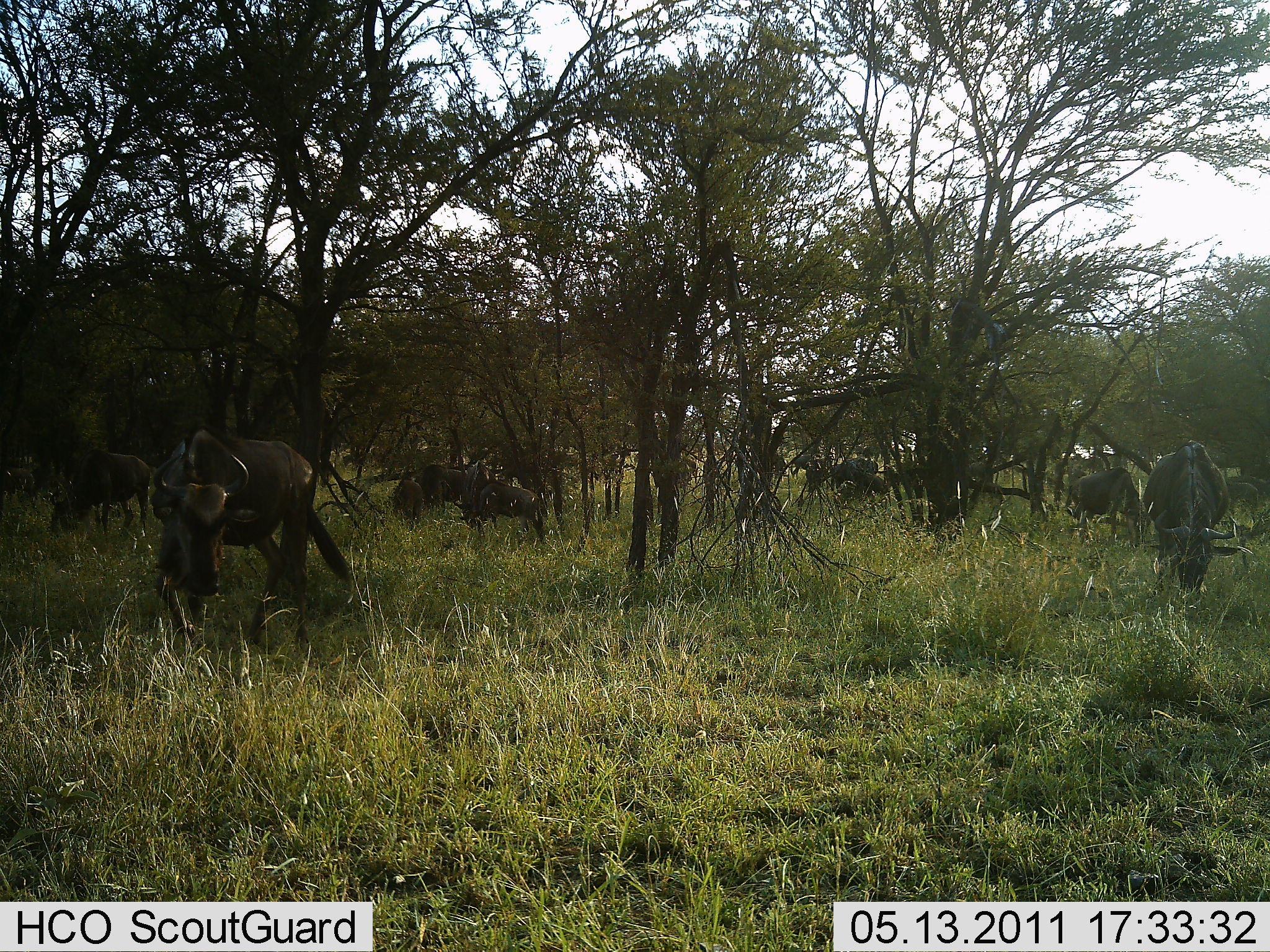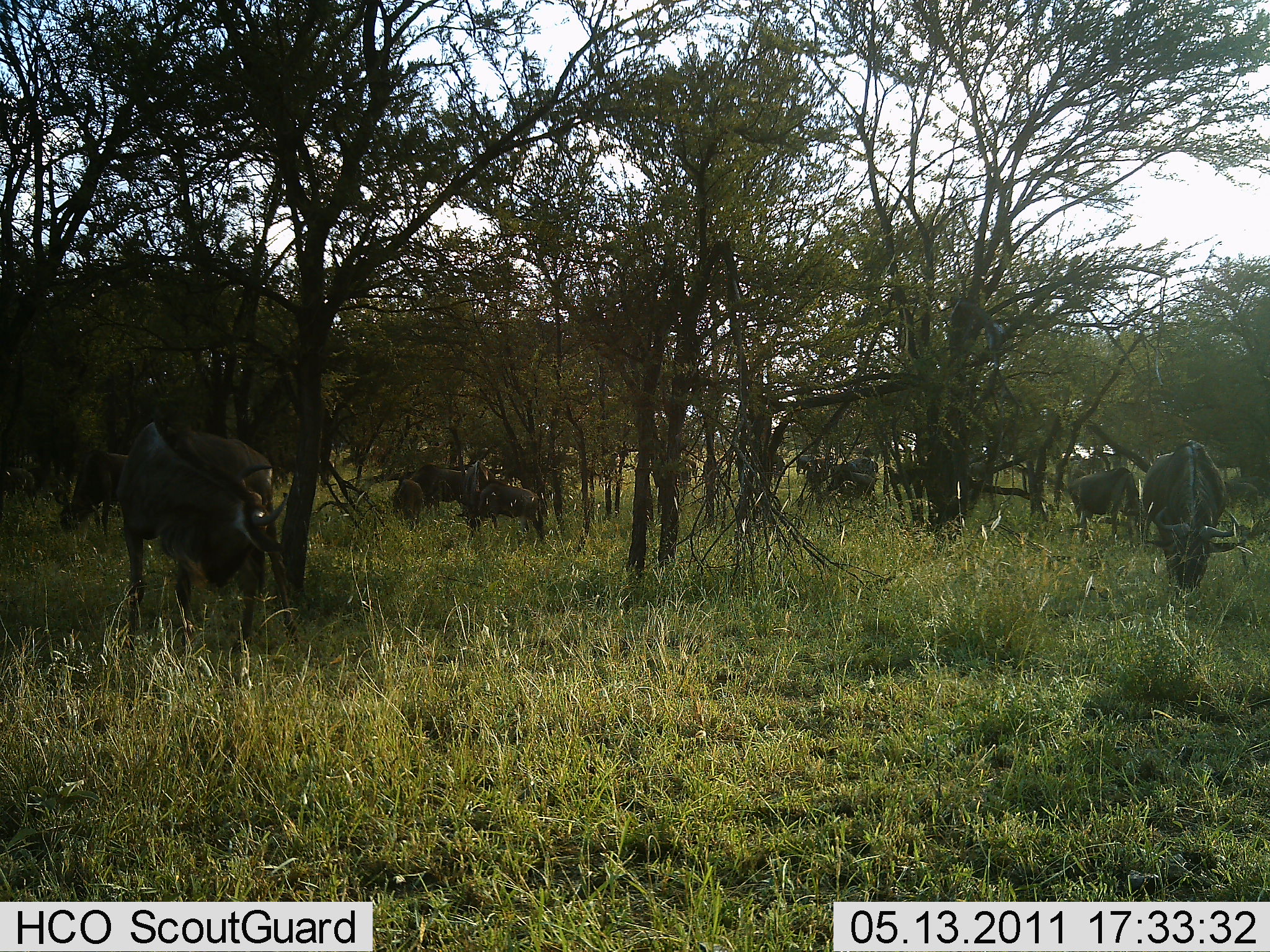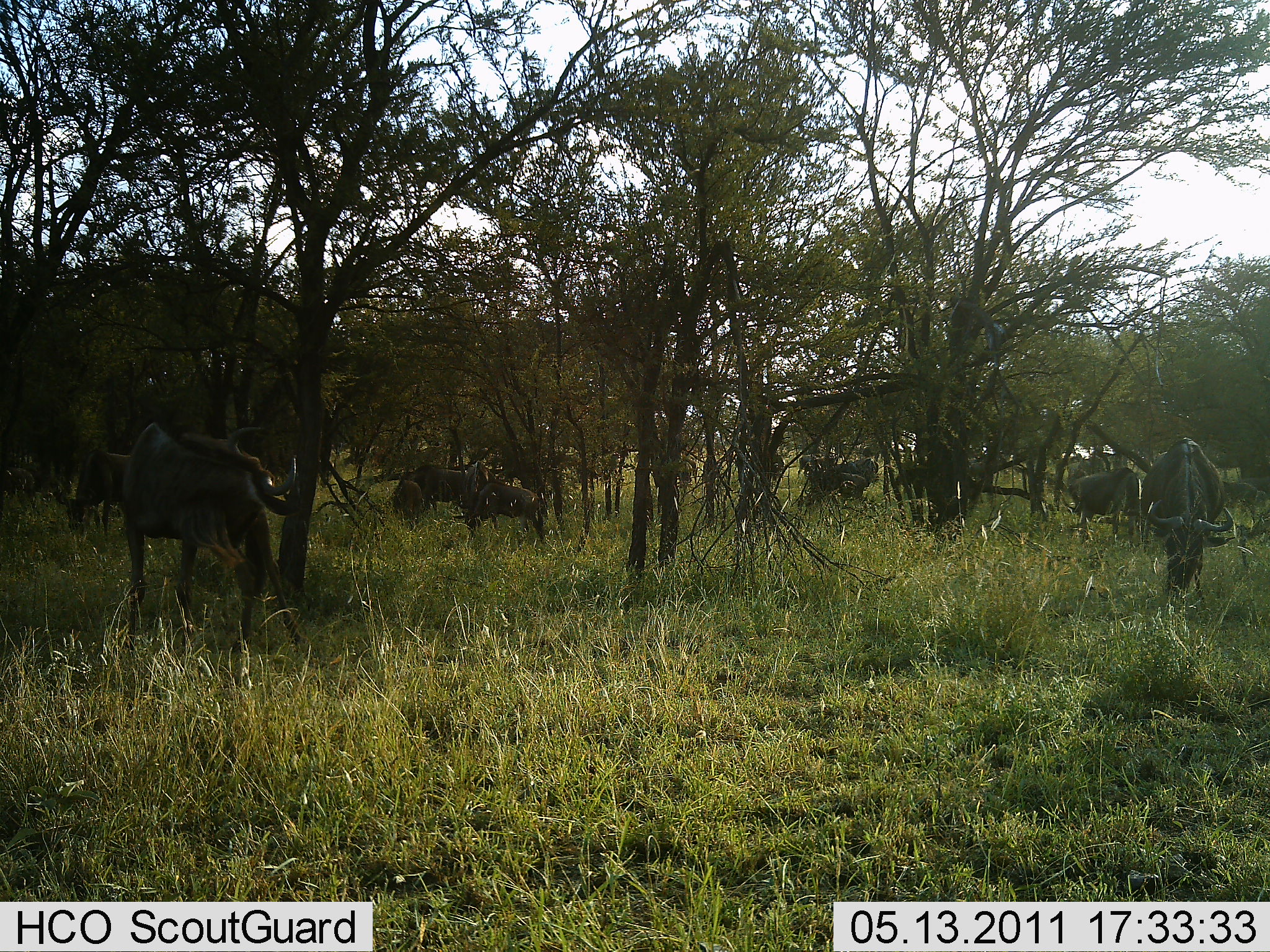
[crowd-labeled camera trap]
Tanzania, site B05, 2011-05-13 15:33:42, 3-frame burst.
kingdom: Animalia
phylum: Chordata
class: Mammalia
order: Artiodactyla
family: Bovidae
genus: Connochaetes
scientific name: Connochaetes taurinus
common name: blue wildebeest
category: wildebeest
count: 10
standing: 42%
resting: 0%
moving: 42%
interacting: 0%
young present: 8%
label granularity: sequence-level